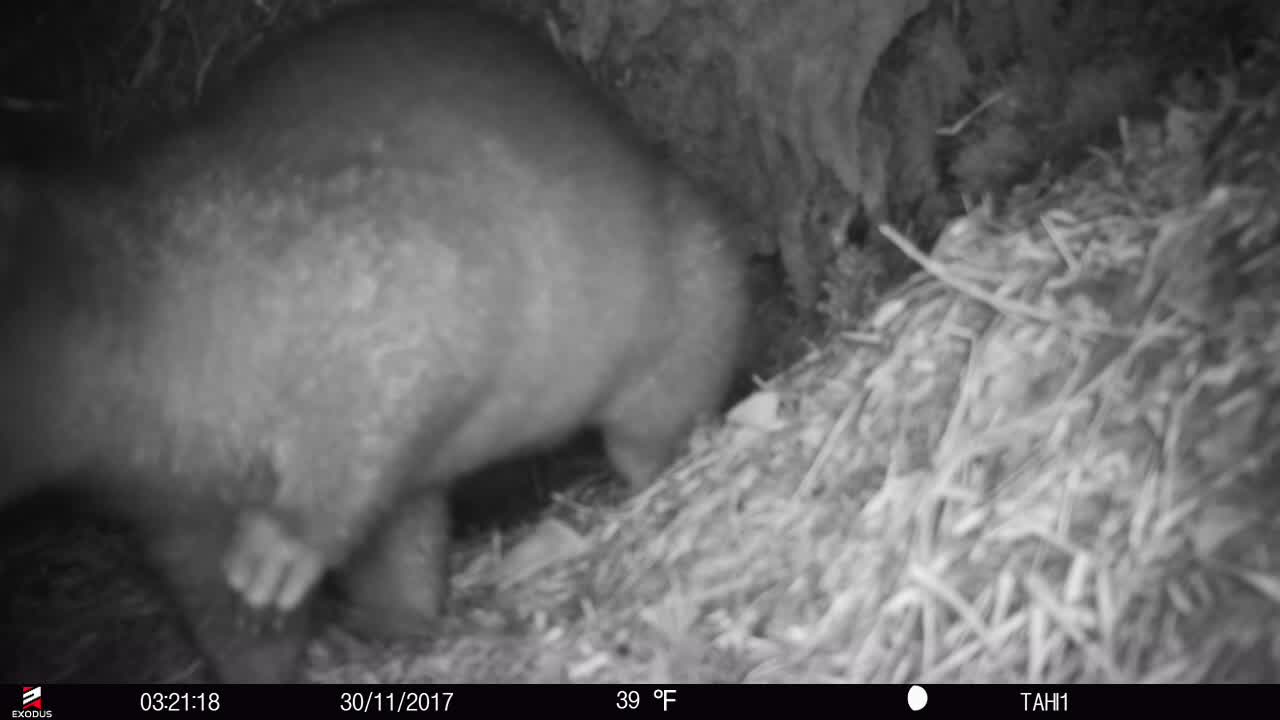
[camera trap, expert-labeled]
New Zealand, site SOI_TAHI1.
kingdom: Animalia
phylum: Chordata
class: Mammalia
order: Diprotodontia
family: Phalangeridae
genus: Trichosurus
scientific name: Trichosurus vulpecula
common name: common brushtail possum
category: possum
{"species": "possum (common brushtail possum) (Trichosurus vulpecula)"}